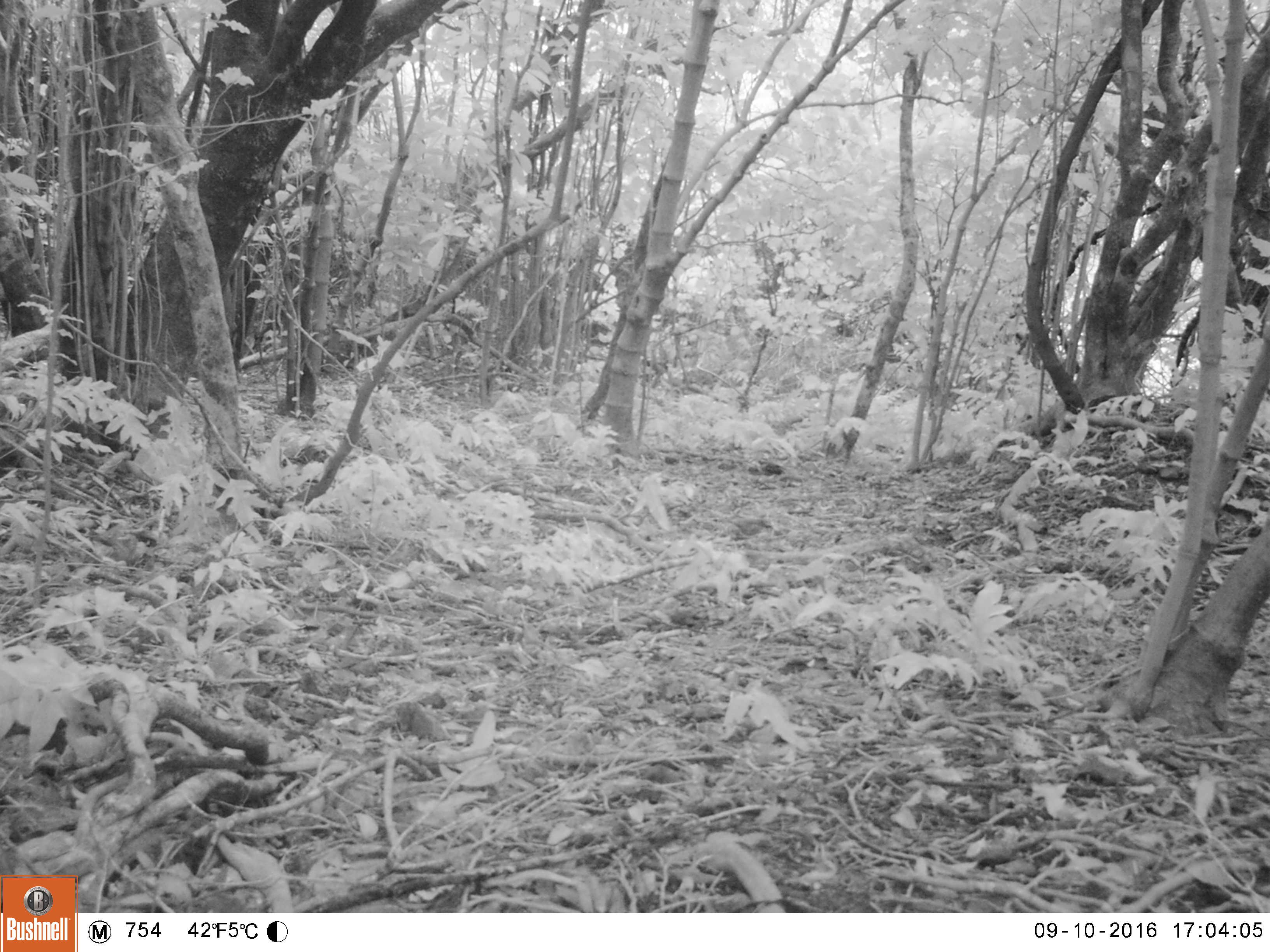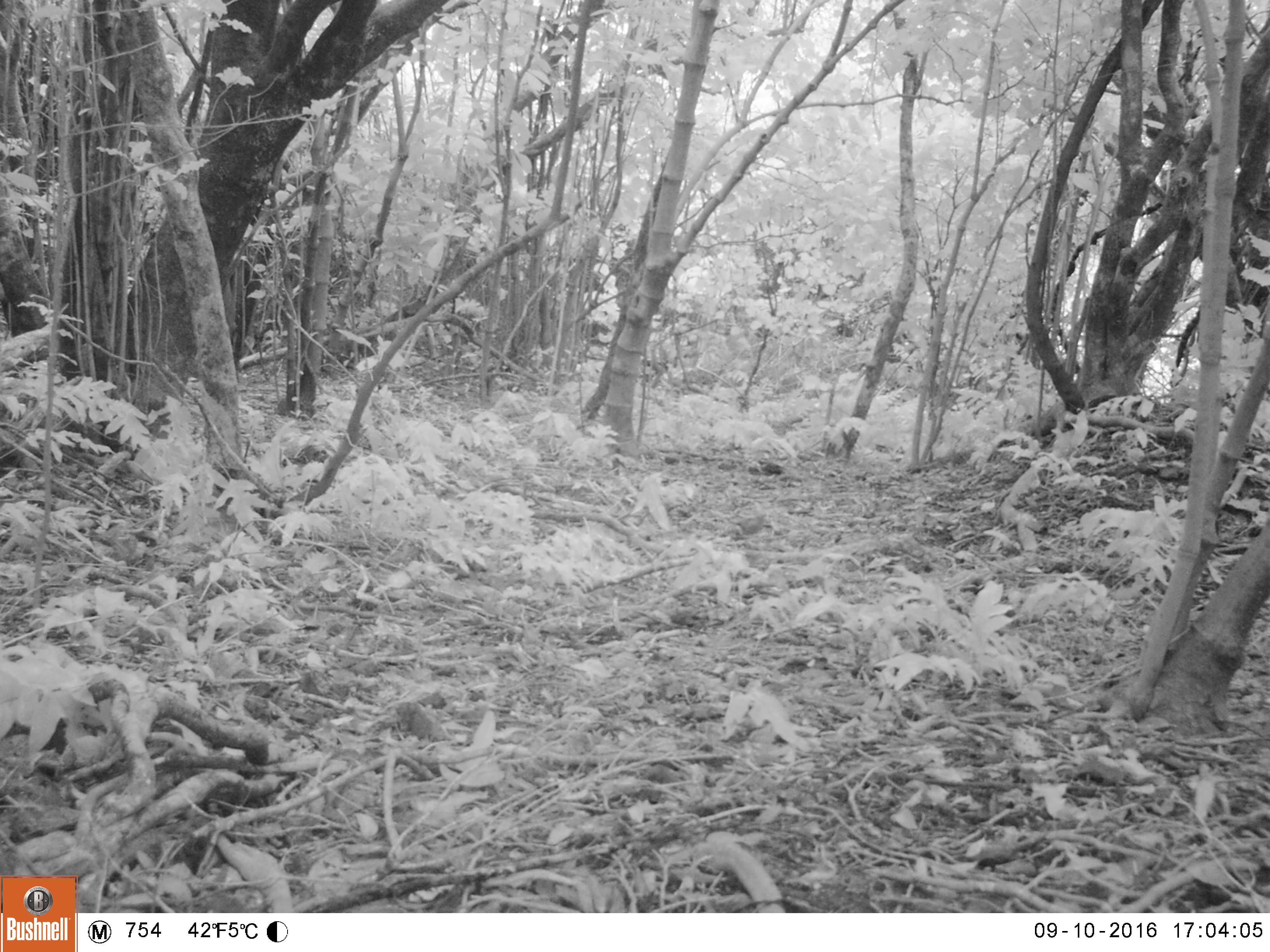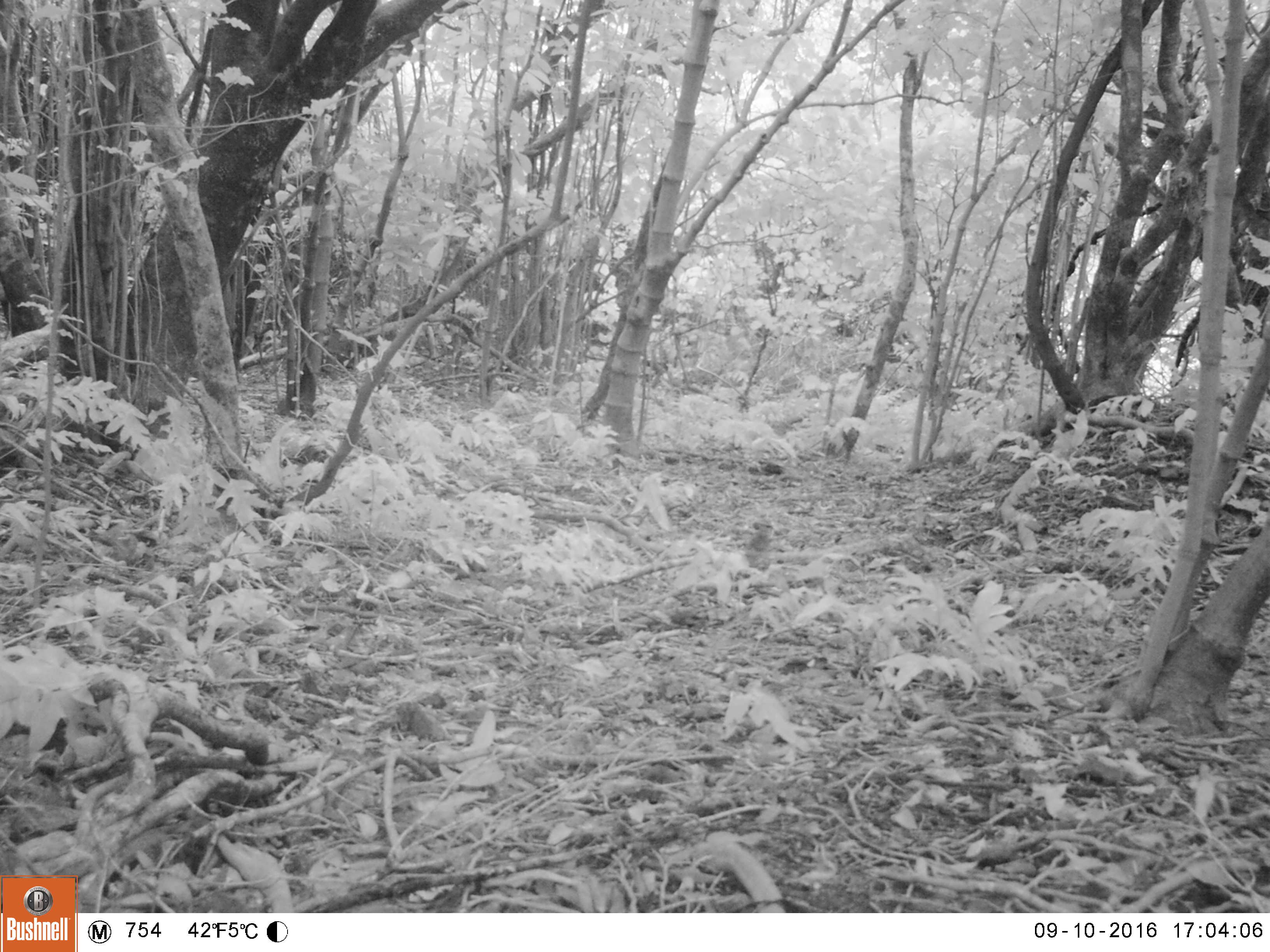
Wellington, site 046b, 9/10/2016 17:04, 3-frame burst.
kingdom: Animalia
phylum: Chordata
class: Aves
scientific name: Aves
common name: bird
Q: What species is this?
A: Bird (Aves).